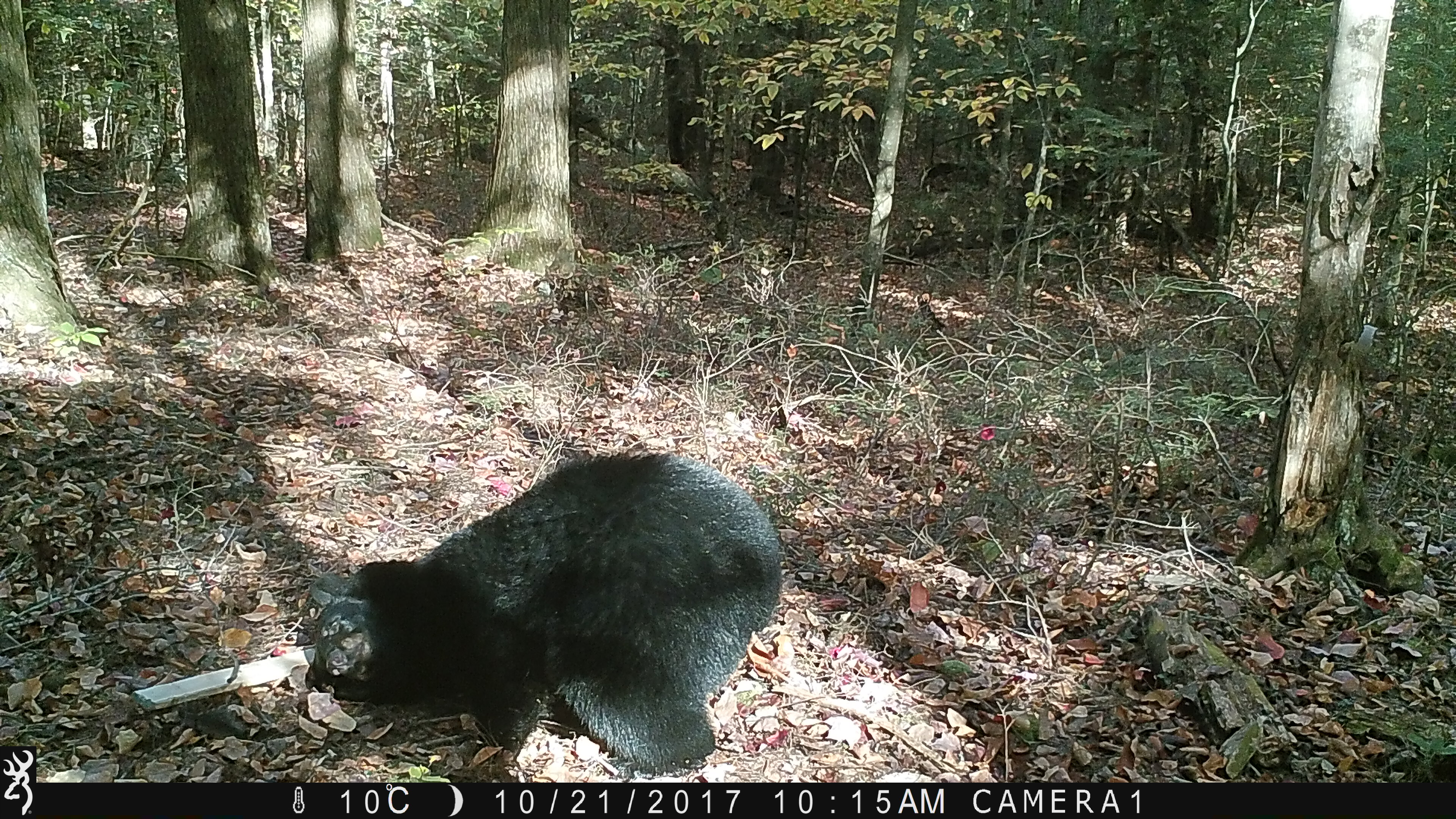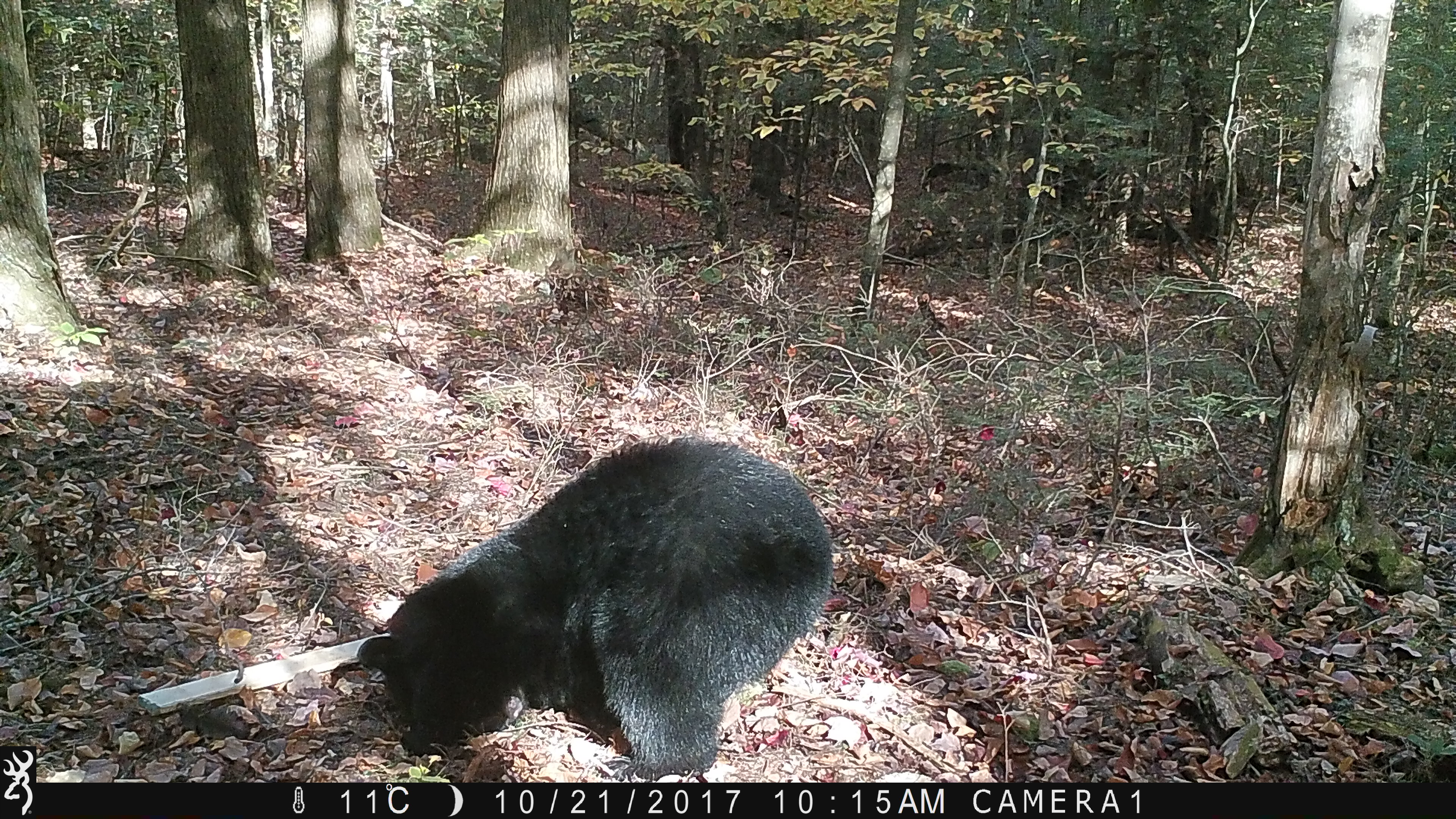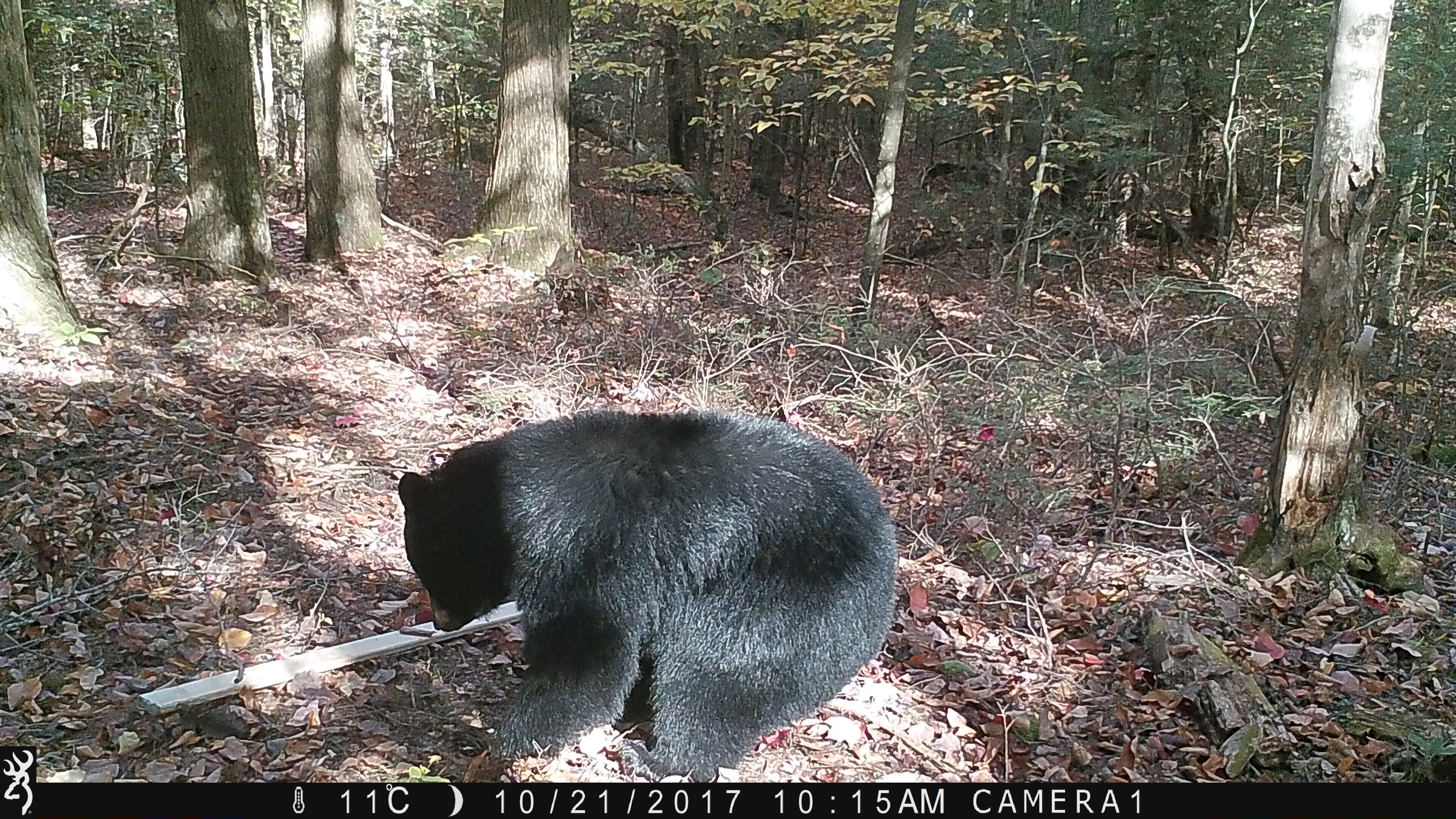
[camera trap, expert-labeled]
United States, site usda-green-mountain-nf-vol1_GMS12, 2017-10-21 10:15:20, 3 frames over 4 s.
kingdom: Animalia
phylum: Chordata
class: Mammalia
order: Carnivora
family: Ursidae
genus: Ursus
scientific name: Ursus americanus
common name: black bear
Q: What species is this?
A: Black bear (Ursus americanus).